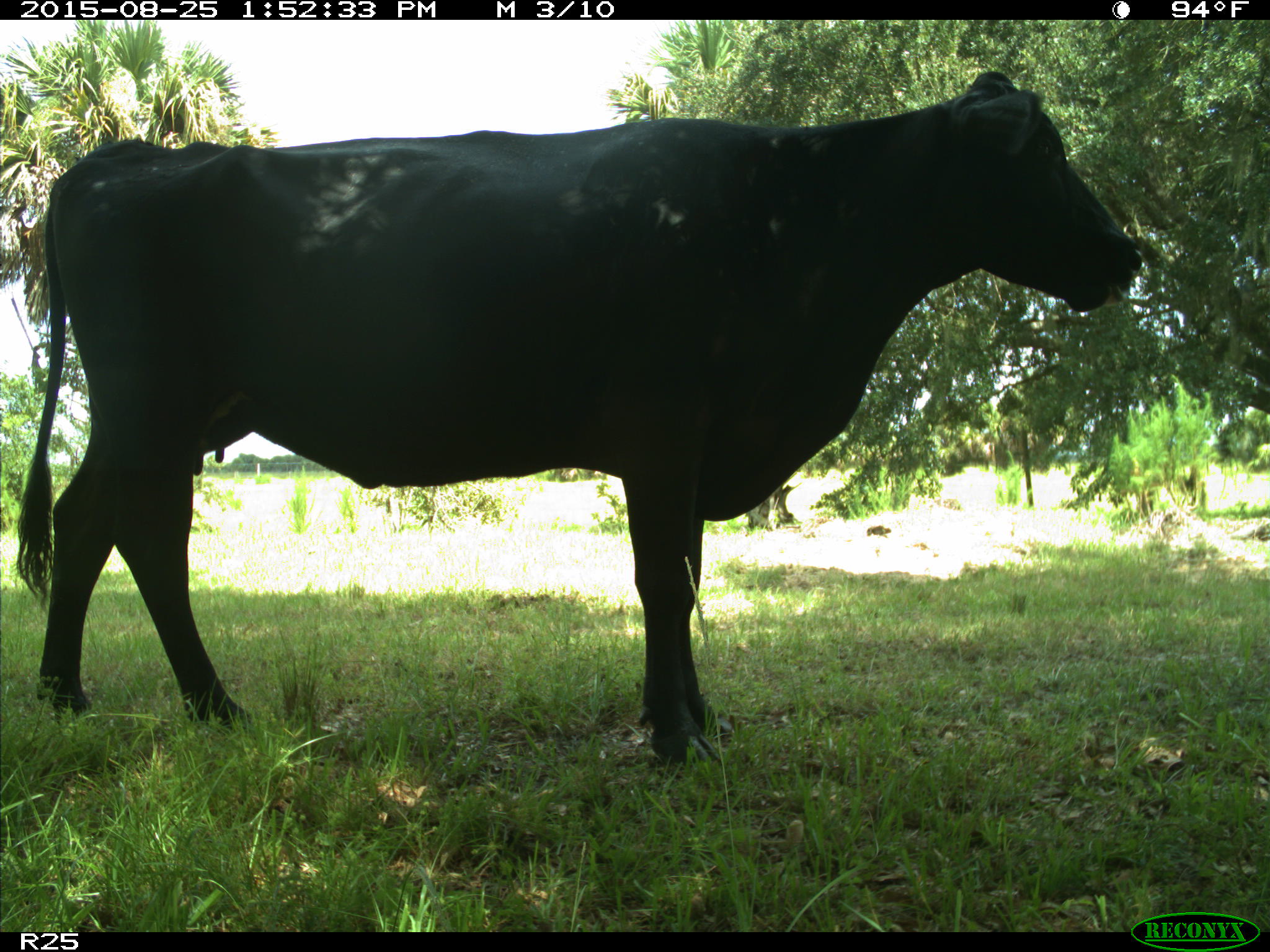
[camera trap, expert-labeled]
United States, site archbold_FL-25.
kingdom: Animalia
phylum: Chordata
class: Mammalia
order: Artiodactyla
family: Bovidae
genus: Bos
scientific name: Bos taurus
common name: domestic cow